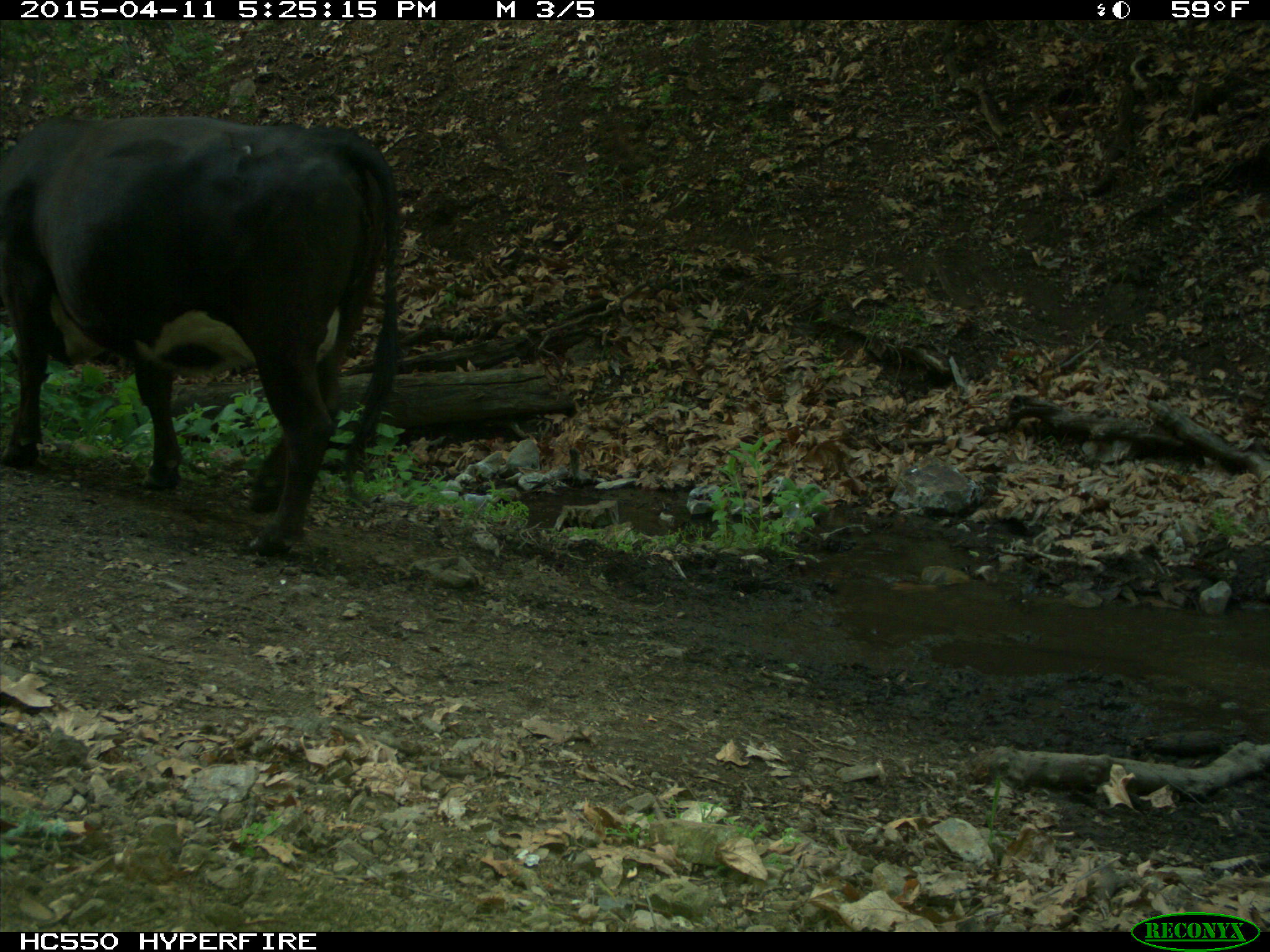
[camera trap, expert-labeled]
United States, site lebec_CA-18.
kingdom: Animalia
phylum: Chordata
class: Mammalia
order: Artiodactyla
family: Bovidae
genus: Bos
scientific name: Bos taurus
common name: domestic cow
Bos taurus (domestic cow).